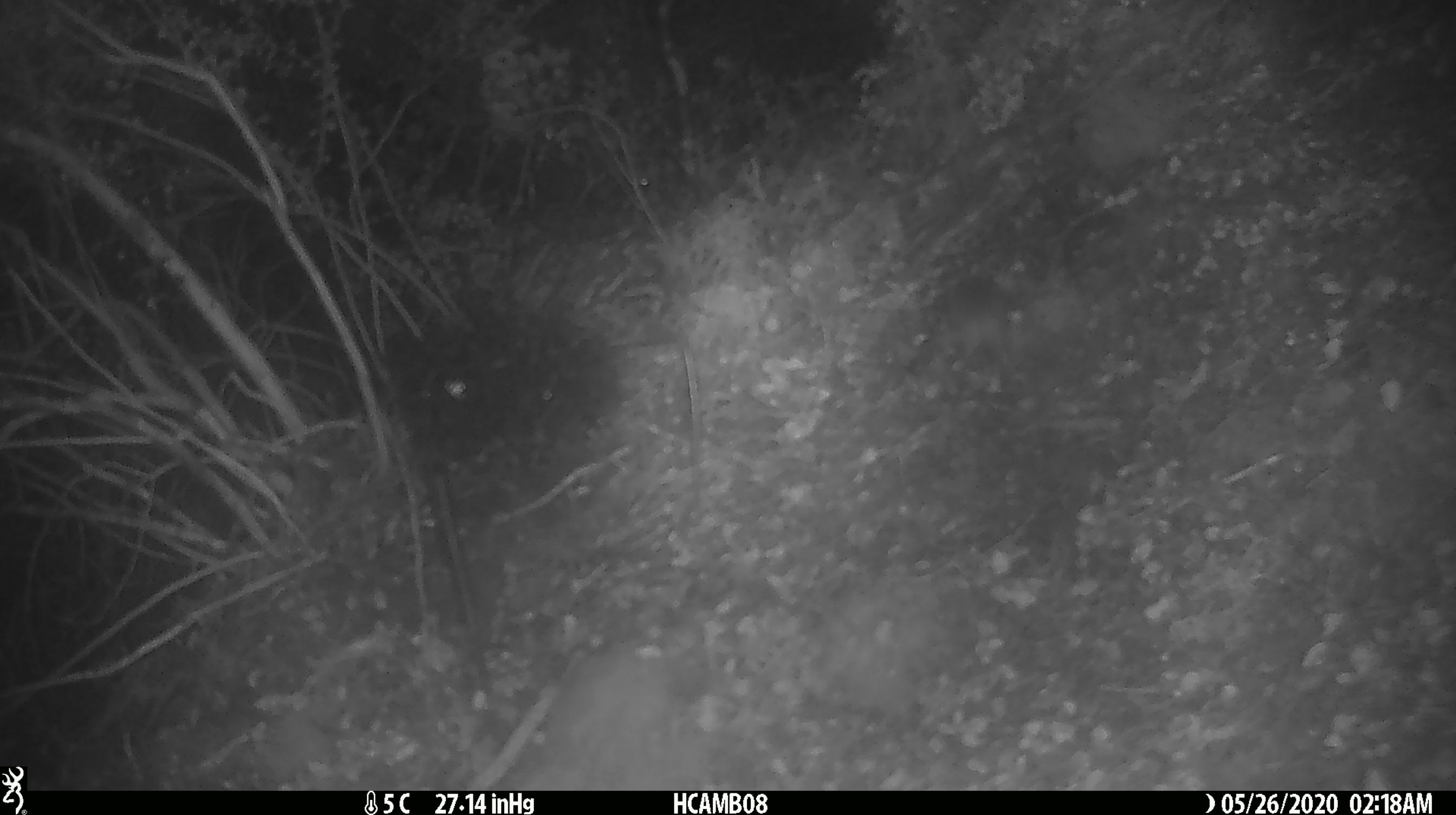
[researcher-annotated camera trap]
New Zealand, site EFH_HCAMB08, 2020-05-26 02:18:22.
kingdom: Animalia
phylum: Chordata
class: Mammalia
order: Rodentia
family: Muridae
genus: Mus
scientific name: Mus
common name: mouse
Mouse (Mus).